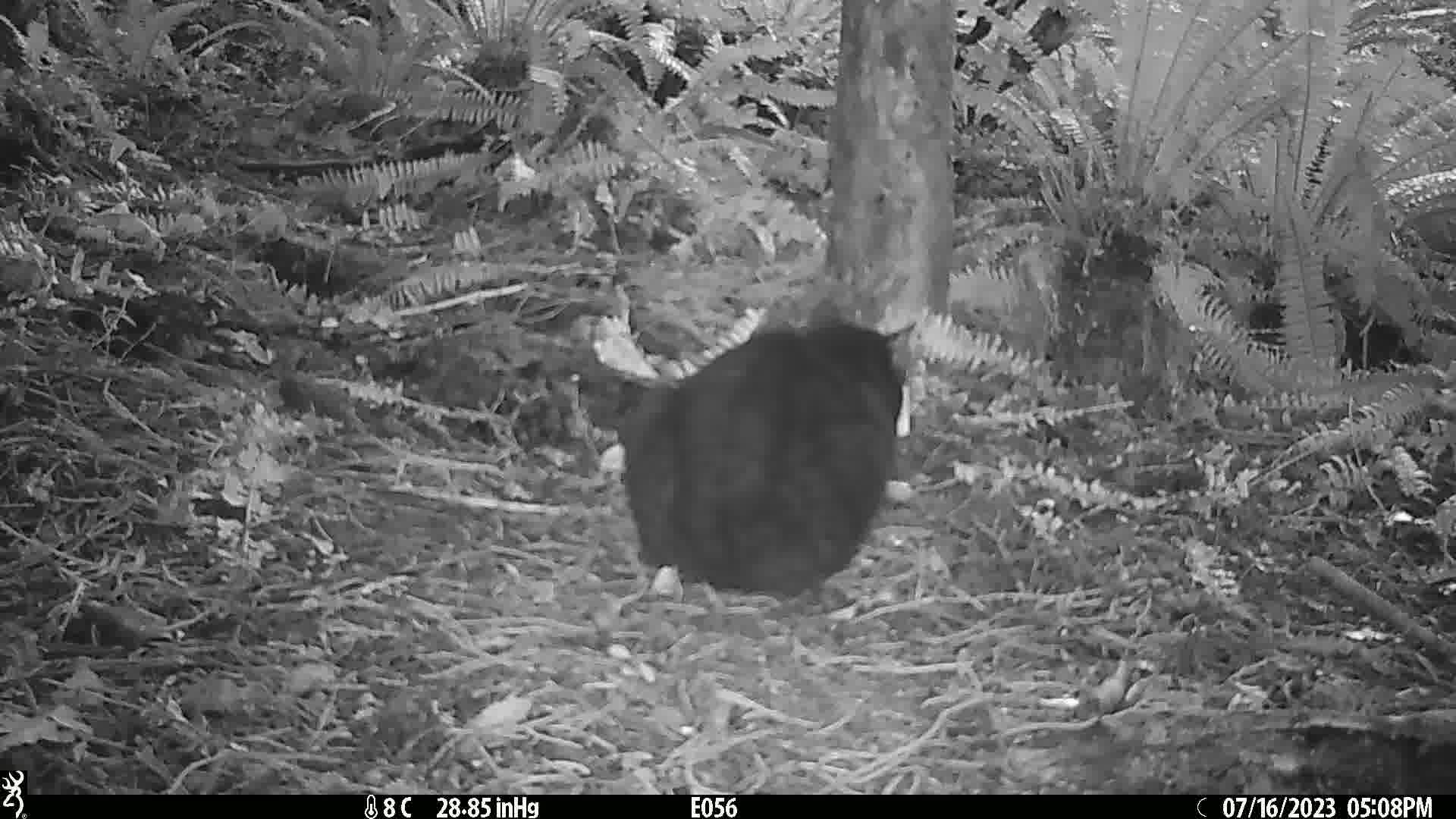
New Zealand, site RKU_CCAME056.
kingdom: Animalia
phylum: Chordata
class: Mammalia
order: Carnivora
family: Felidae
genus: Felis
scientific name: Felis catus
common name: domestic cat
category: cat